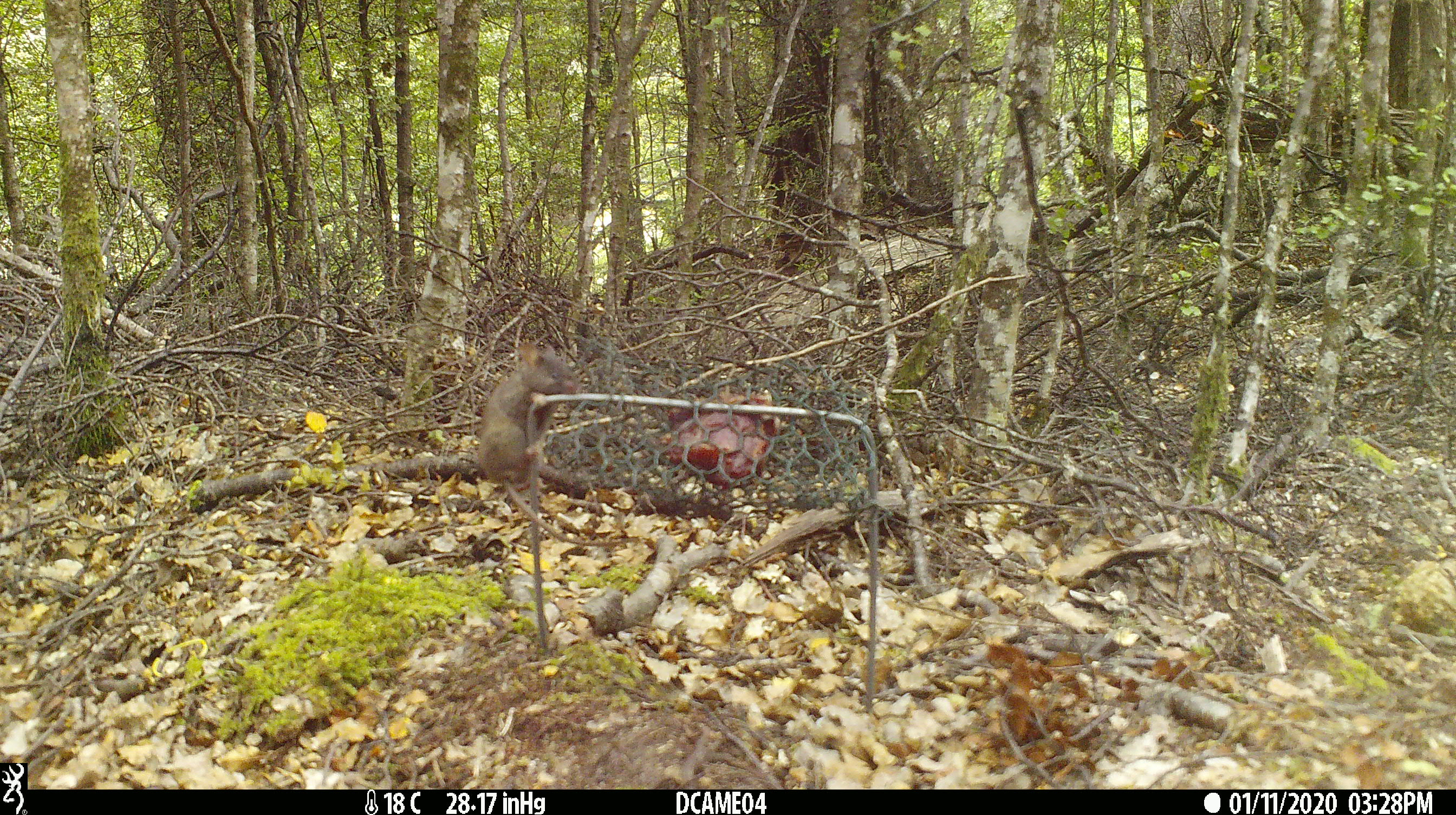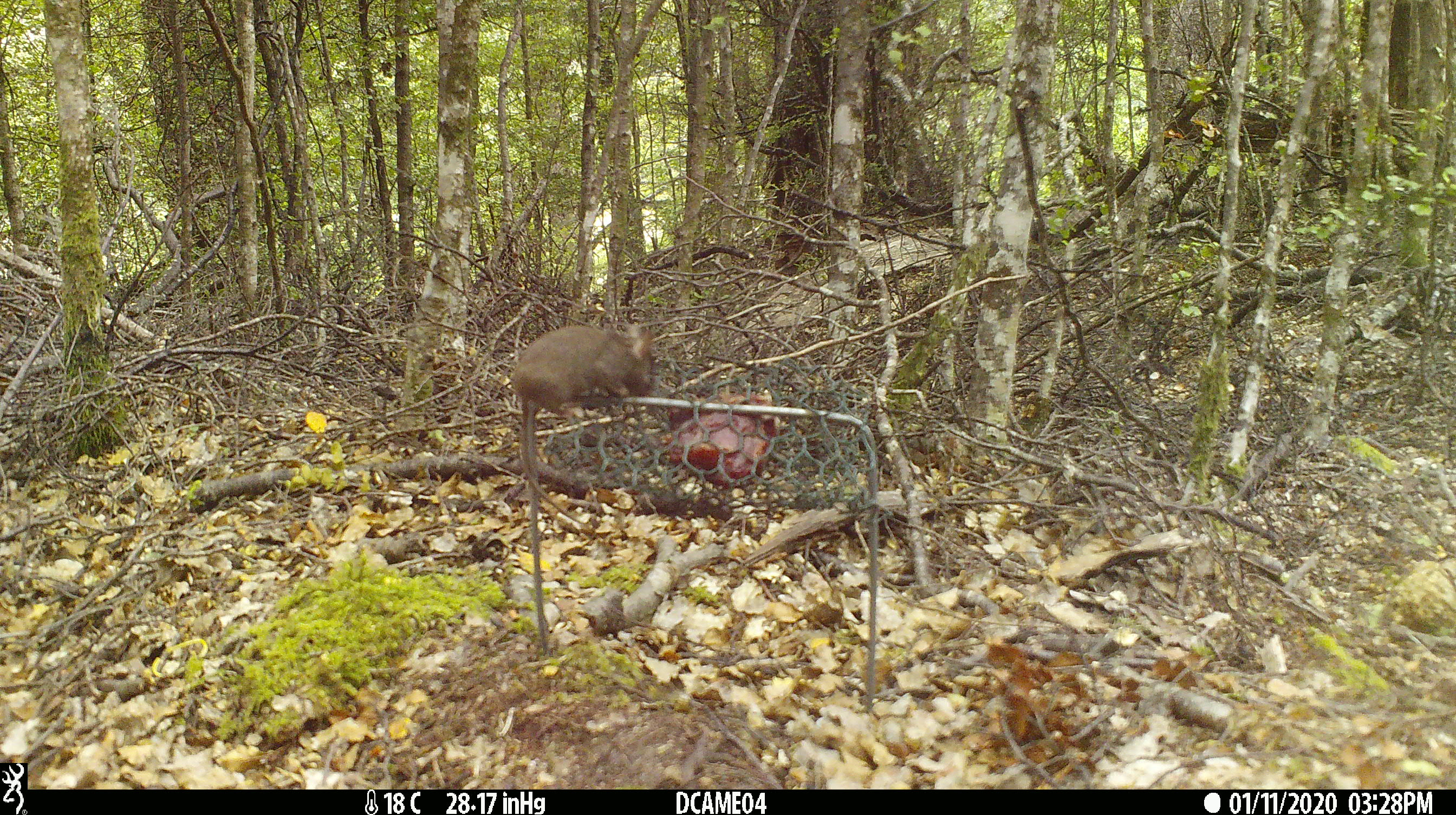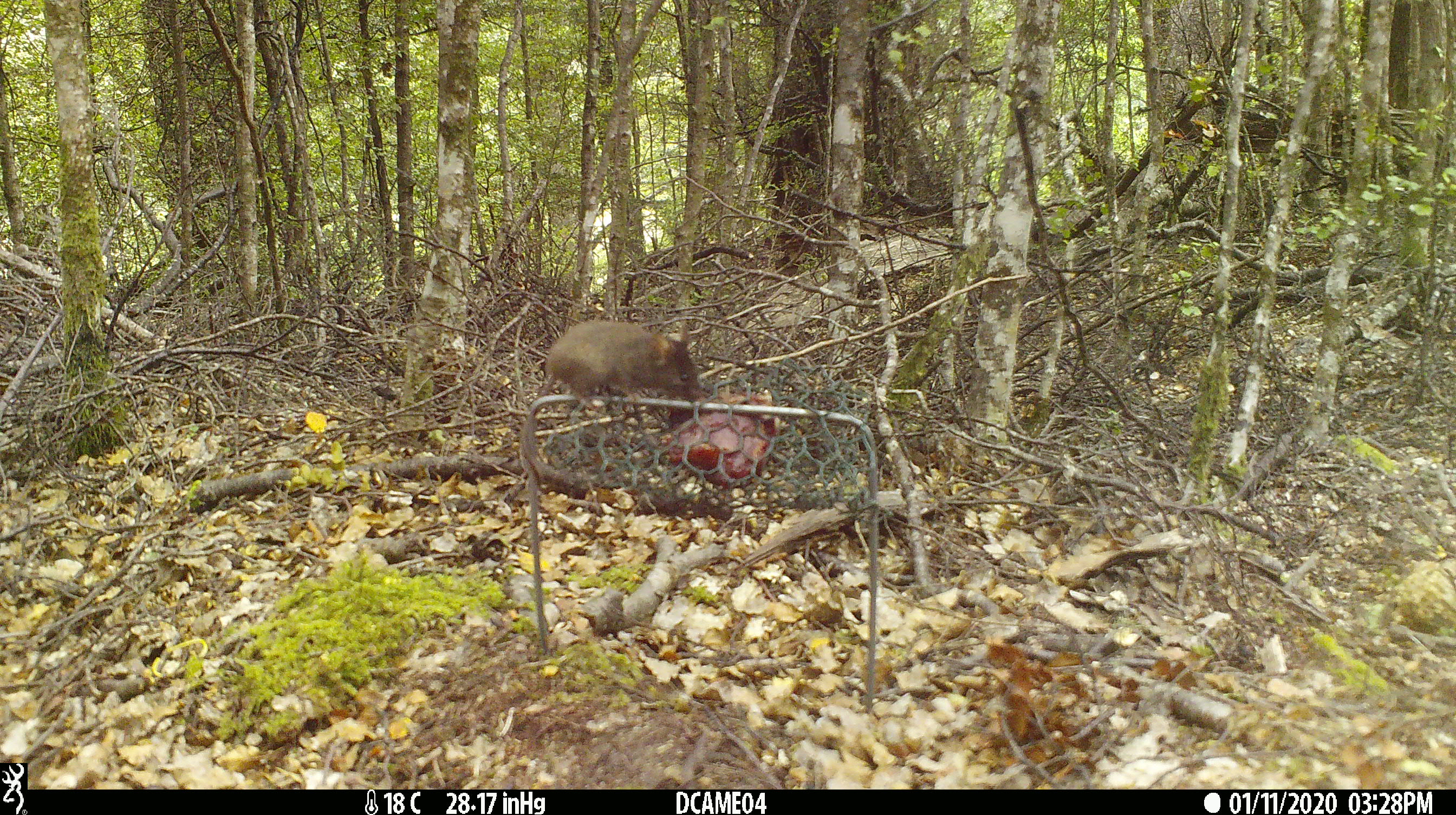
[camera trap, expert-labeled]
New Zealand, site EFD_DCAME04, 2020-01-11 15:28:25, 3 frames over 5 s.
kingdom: Animalia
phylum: Chordata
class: Mammalia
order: Rodentia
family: Muridae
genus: Mus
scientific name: Mus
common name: mouse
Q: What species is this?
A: Mouse (Mus).